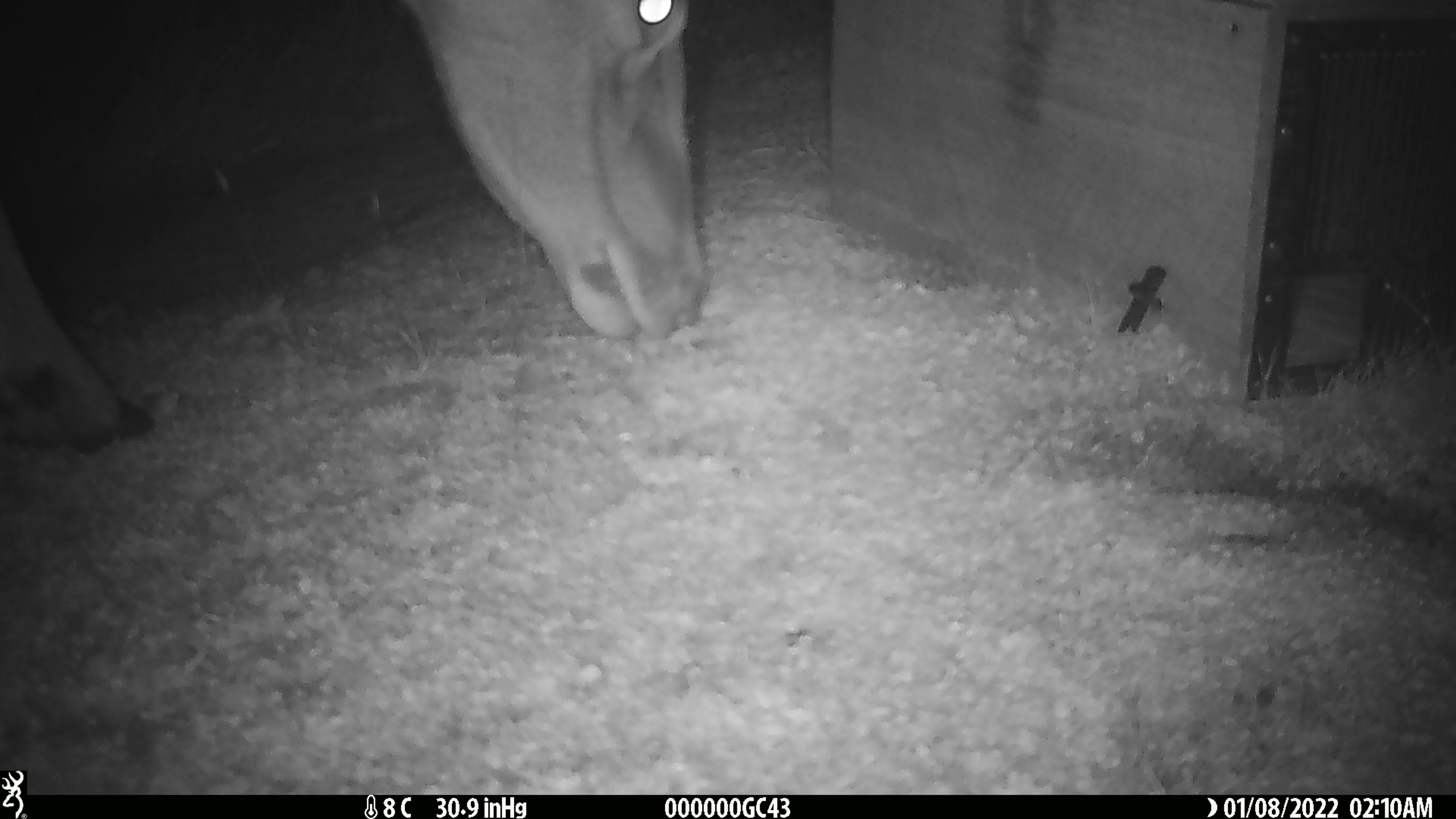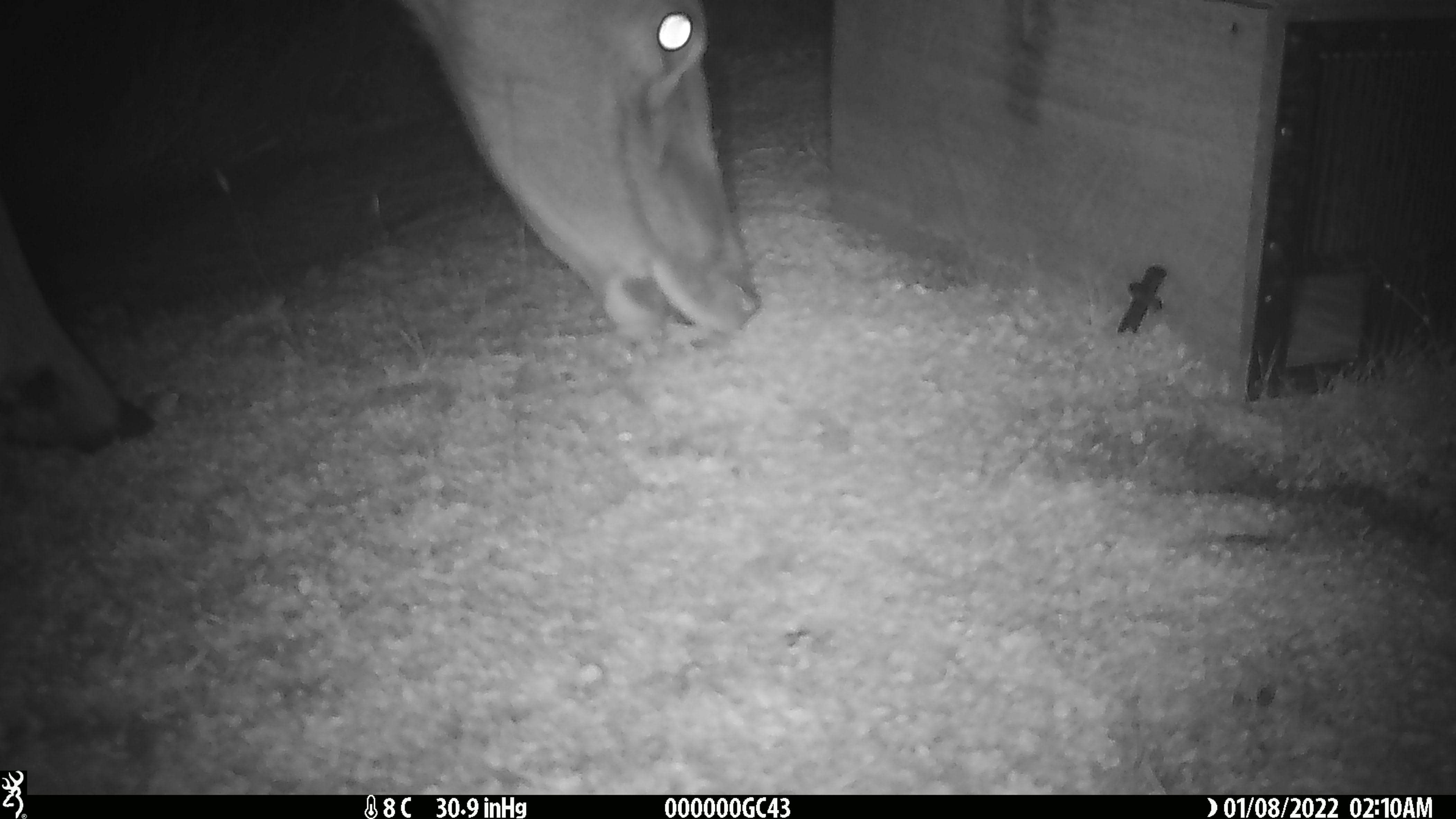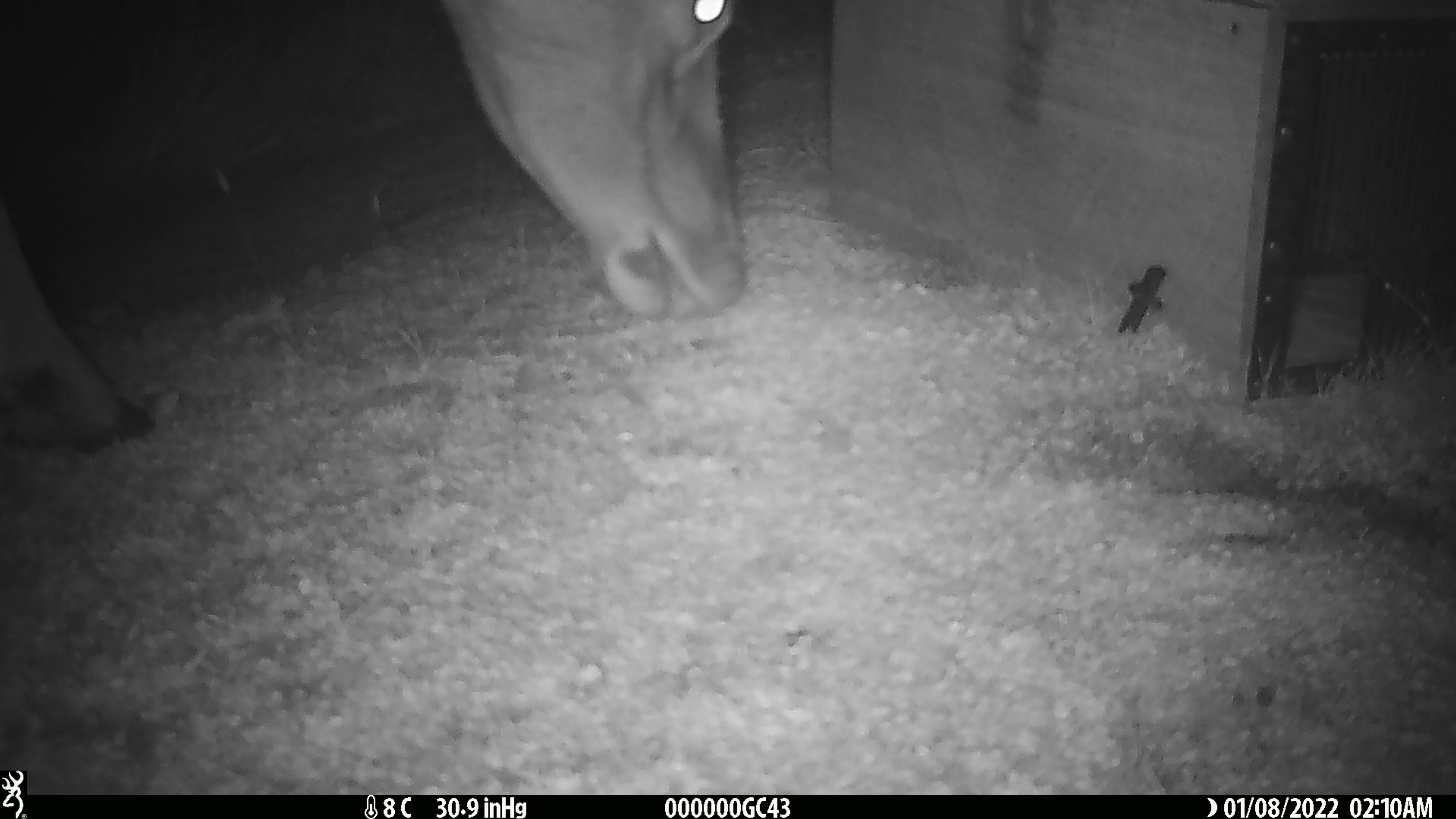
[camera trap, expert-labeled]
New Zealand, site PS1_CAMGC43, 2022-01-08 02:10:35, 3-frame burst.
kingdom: Animalia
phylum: Chordata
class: Mammalia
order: Artiodactyla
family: Cervidae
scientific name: Cervidae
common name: deer